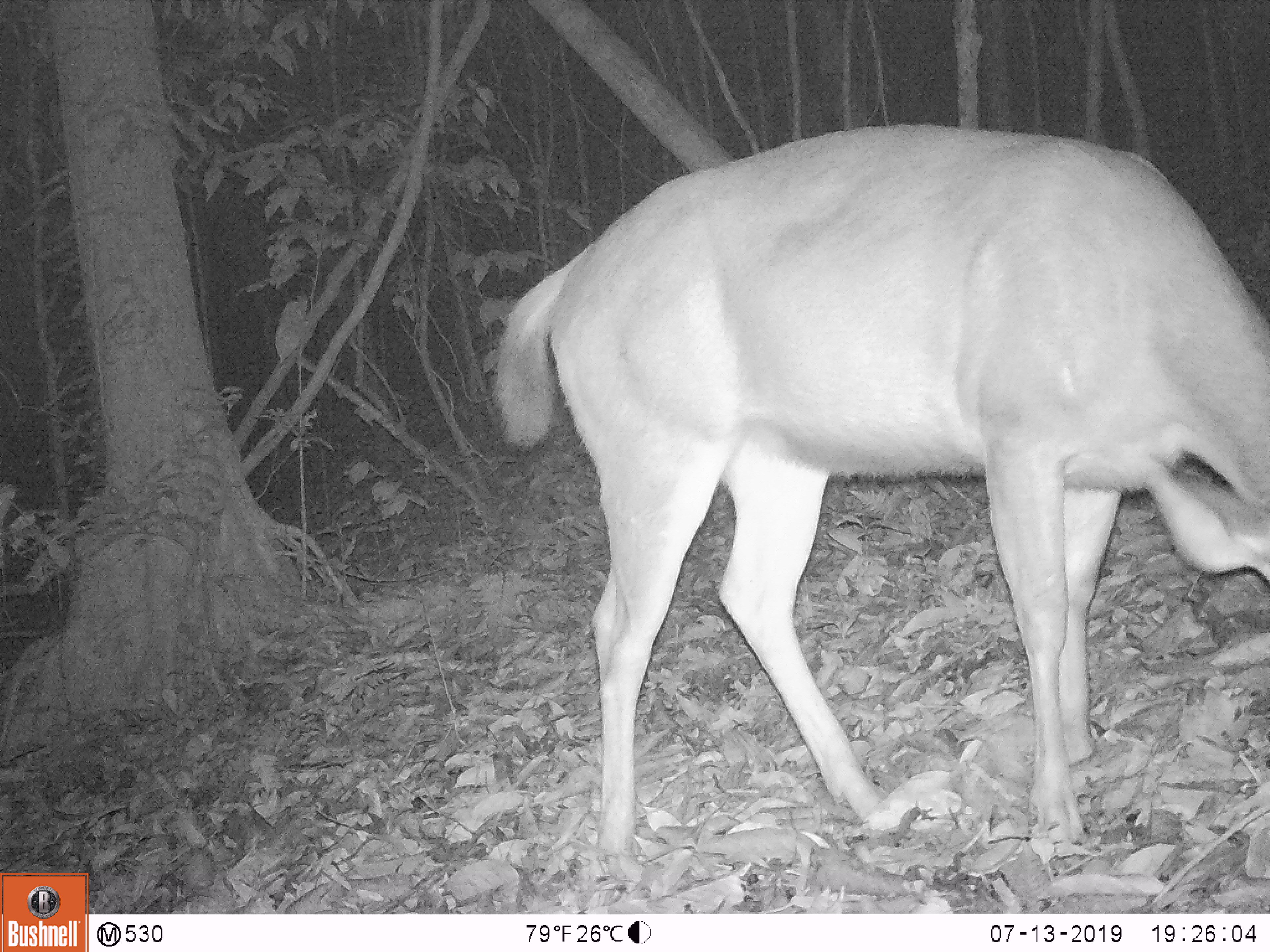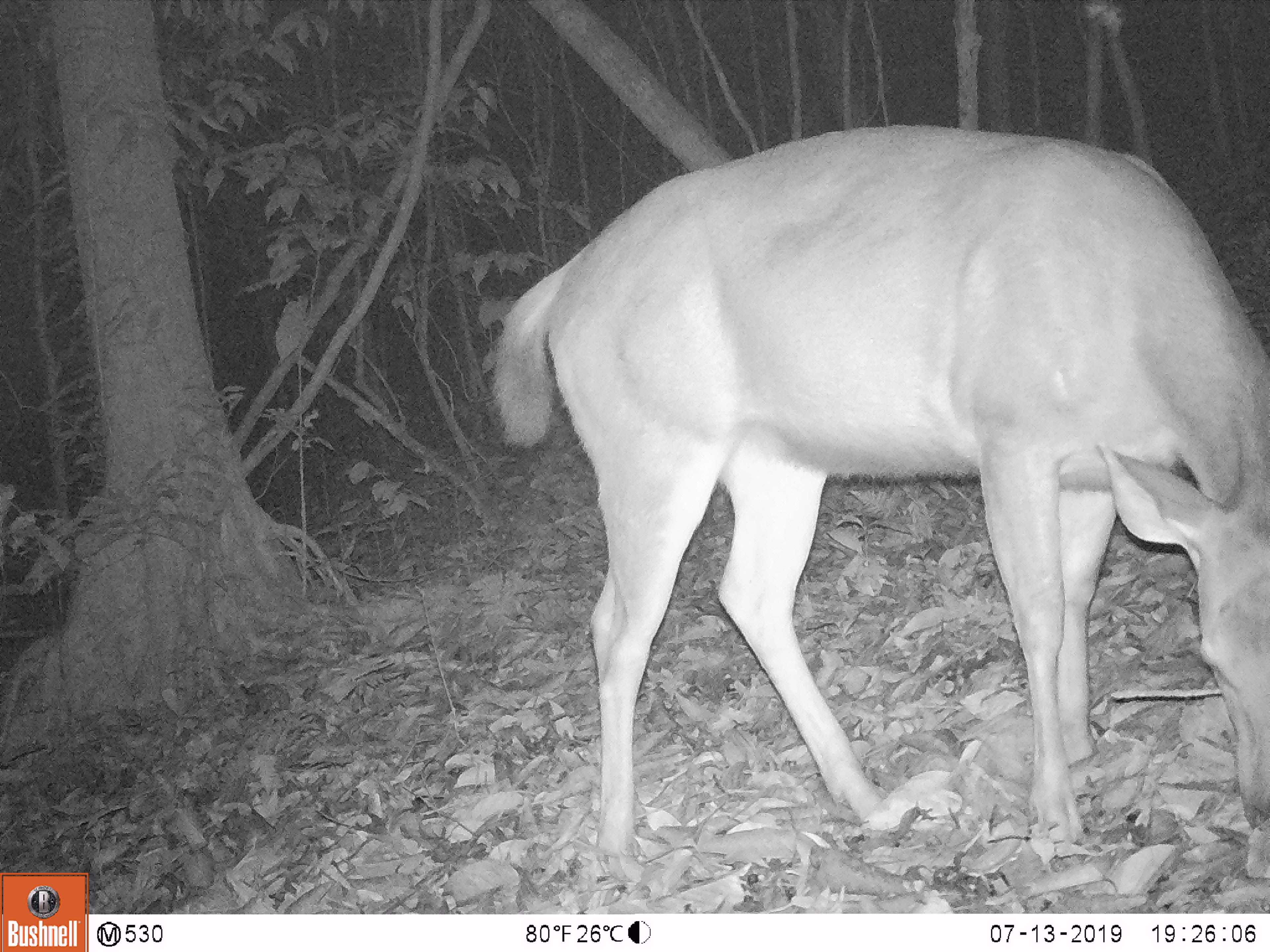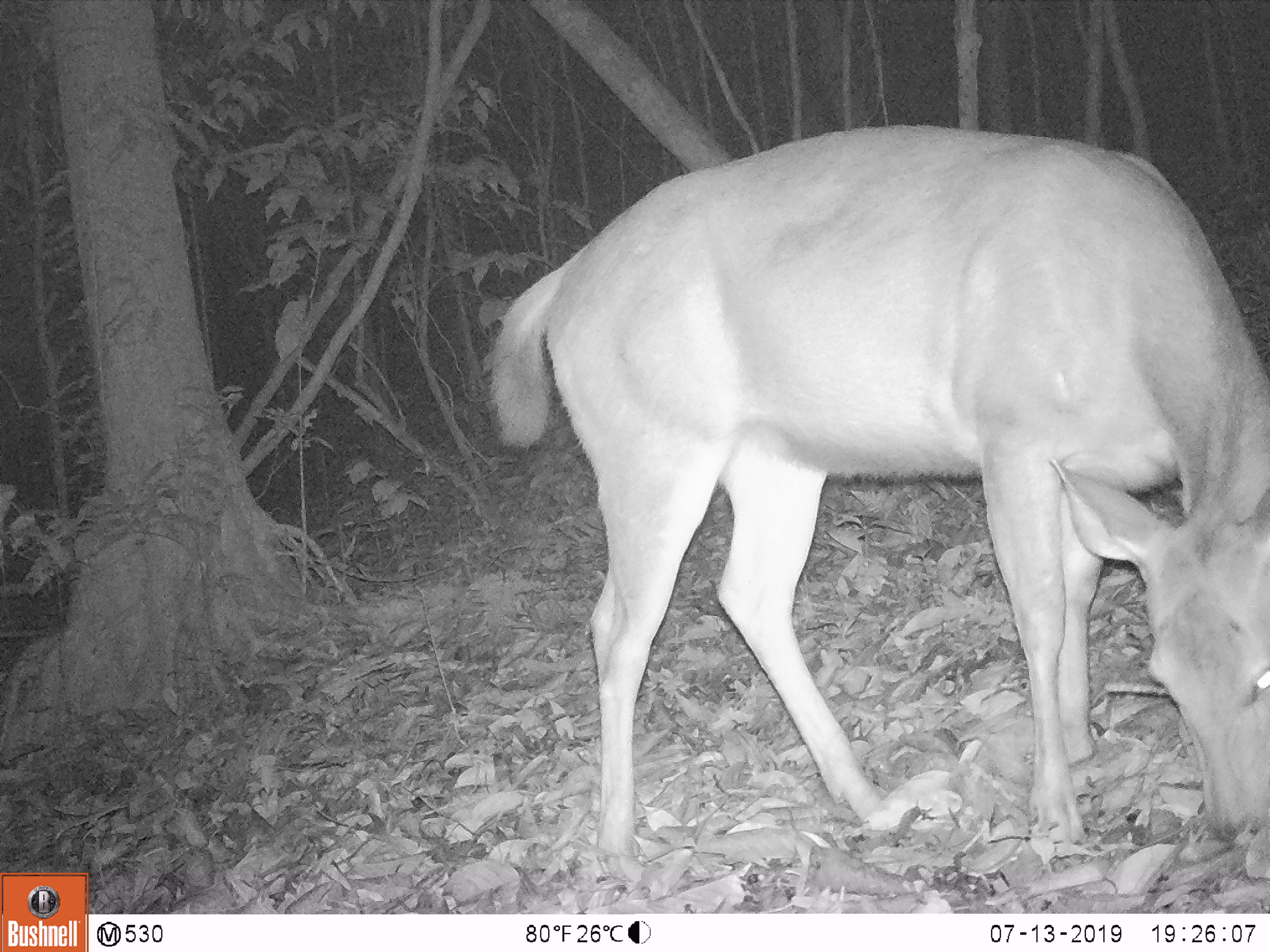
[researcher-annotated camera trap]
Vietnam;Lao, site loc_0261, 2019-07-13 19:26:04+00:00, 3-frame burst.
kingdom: Animalia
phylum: Chordata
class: Mammalia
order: Artiodactyla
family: Cervidae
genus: Rusa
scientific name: Rusa unicolor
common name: sambar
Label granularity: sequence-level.